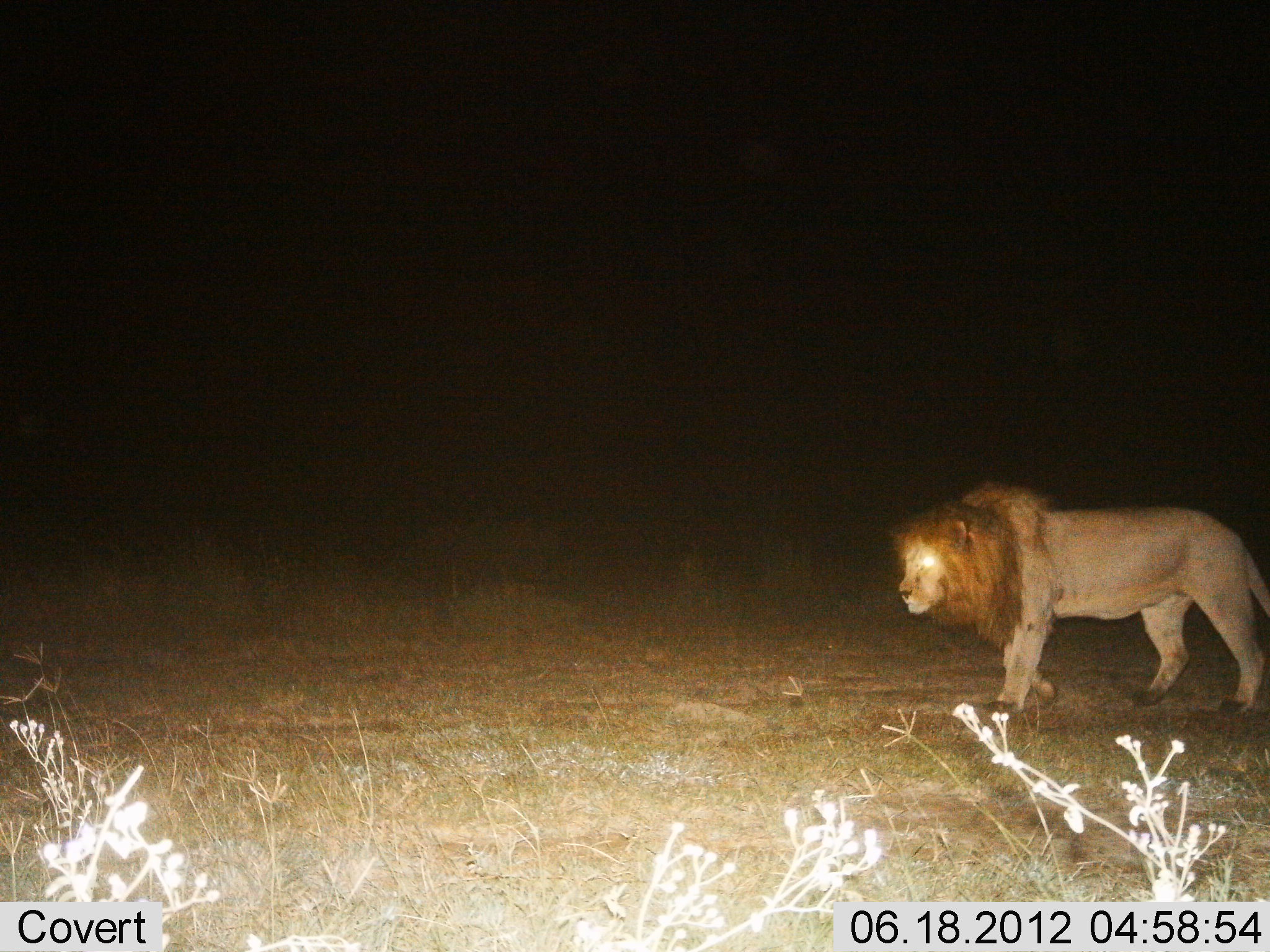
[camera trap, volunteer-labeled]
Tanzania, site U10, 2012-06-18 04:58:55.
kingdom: Animalia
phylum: Chordata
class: Mammalia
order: Carnivora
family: Felidae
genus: Panthera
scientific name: Panthera leo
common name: lion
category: lionmale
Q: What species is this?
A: Lionmale (lion) (Panthera leo).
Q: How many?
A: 1.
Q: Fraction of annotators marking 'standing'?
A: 20%.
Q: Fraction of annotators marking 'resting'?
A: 0%.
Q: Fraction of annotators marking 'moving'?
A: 80%.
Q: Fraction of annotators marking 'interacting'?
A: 0%.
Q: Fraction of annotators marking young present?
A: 0%.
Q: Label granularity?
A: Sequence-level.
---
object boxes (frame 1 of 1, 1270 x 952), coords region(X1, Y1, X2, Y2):
animal: region(889, 481, 1269, 716)